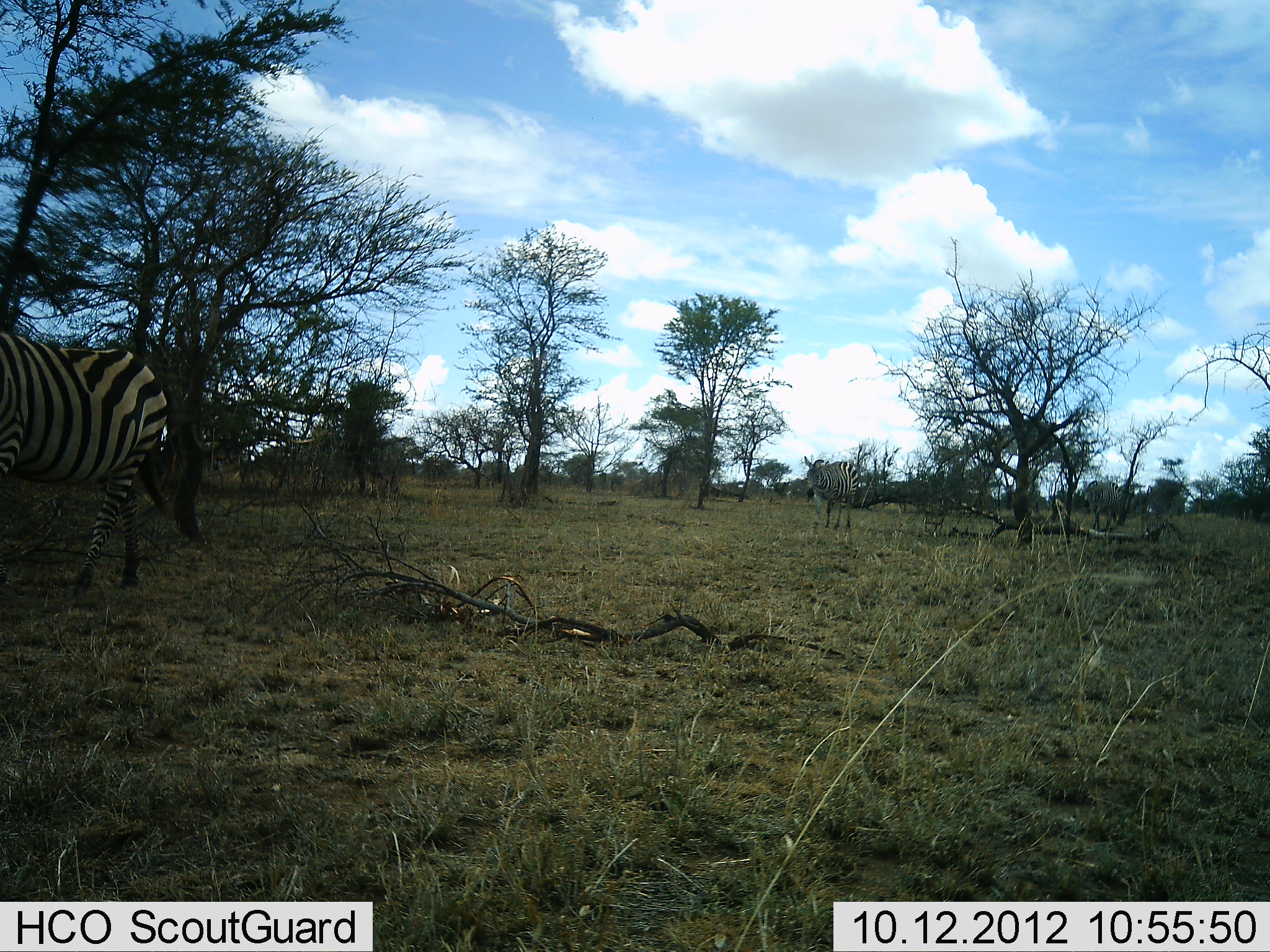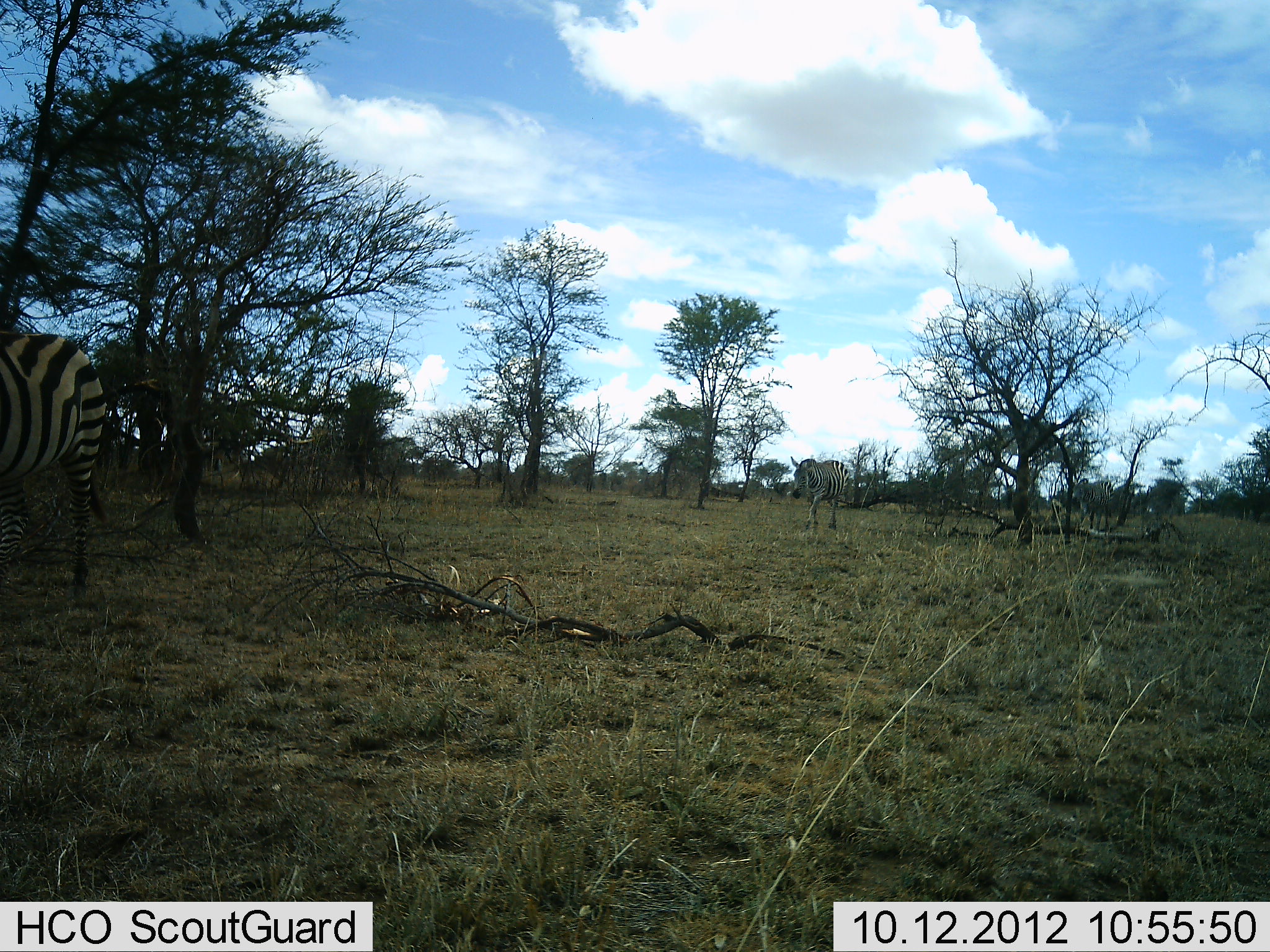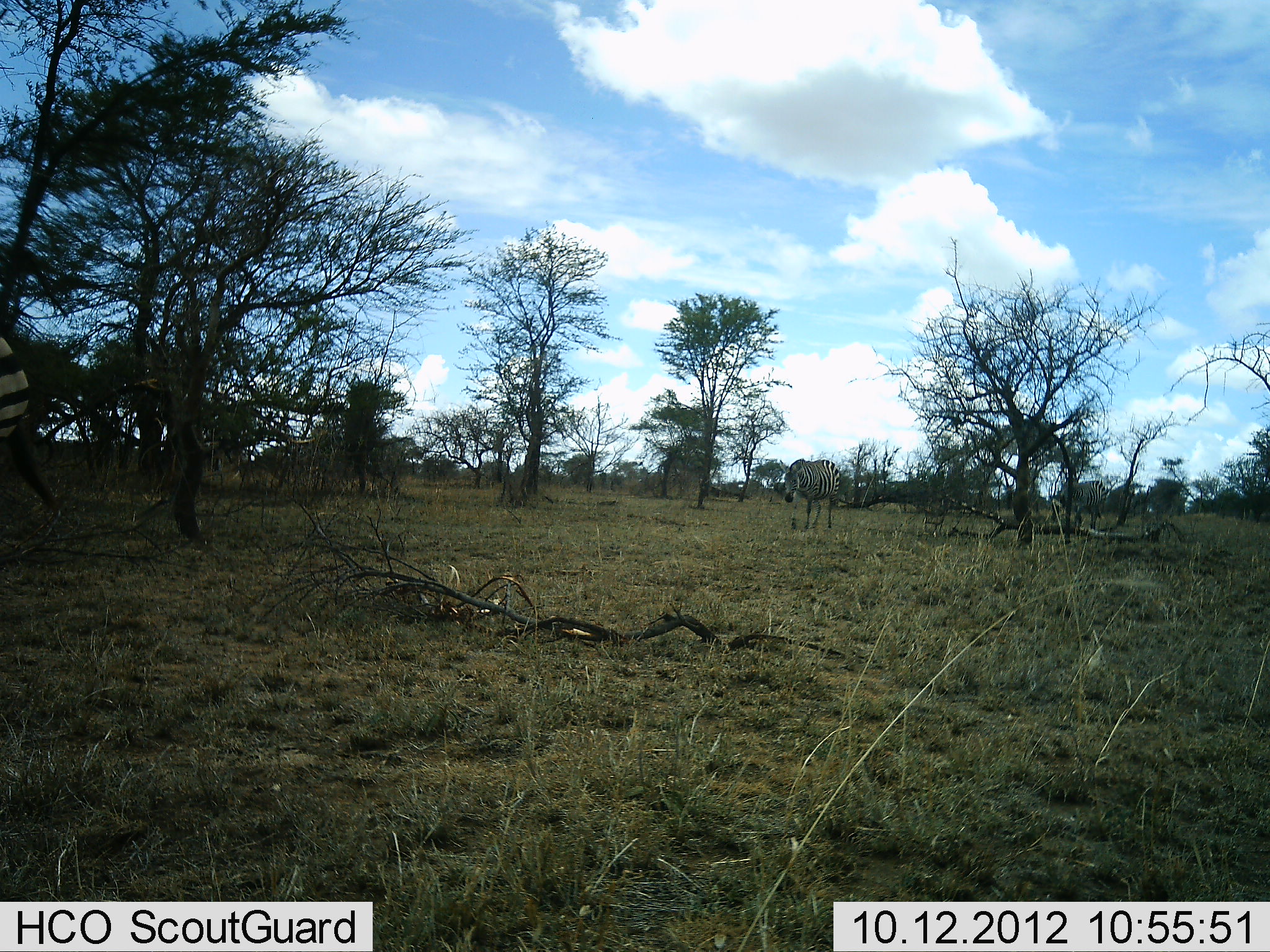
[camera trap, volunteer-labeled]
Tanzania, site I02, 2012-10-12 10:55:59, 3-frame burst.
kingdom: Animalia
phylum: Chordata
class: Mammalia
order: Perissodactyla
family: Equidae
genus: Equus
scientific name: Equus quagga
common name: plains zebra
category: zebra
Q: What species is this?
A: Zebra (plains zebra) (Equus quagga).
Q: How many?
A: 3.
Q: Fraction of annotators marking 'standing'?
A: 20%.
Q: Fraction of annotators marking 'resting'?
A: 0%.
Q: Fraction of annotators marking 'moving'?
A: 100%.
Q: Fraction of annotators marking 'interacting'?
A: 0%.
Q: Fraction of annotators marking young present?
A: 0%.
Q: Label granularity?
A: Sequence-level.